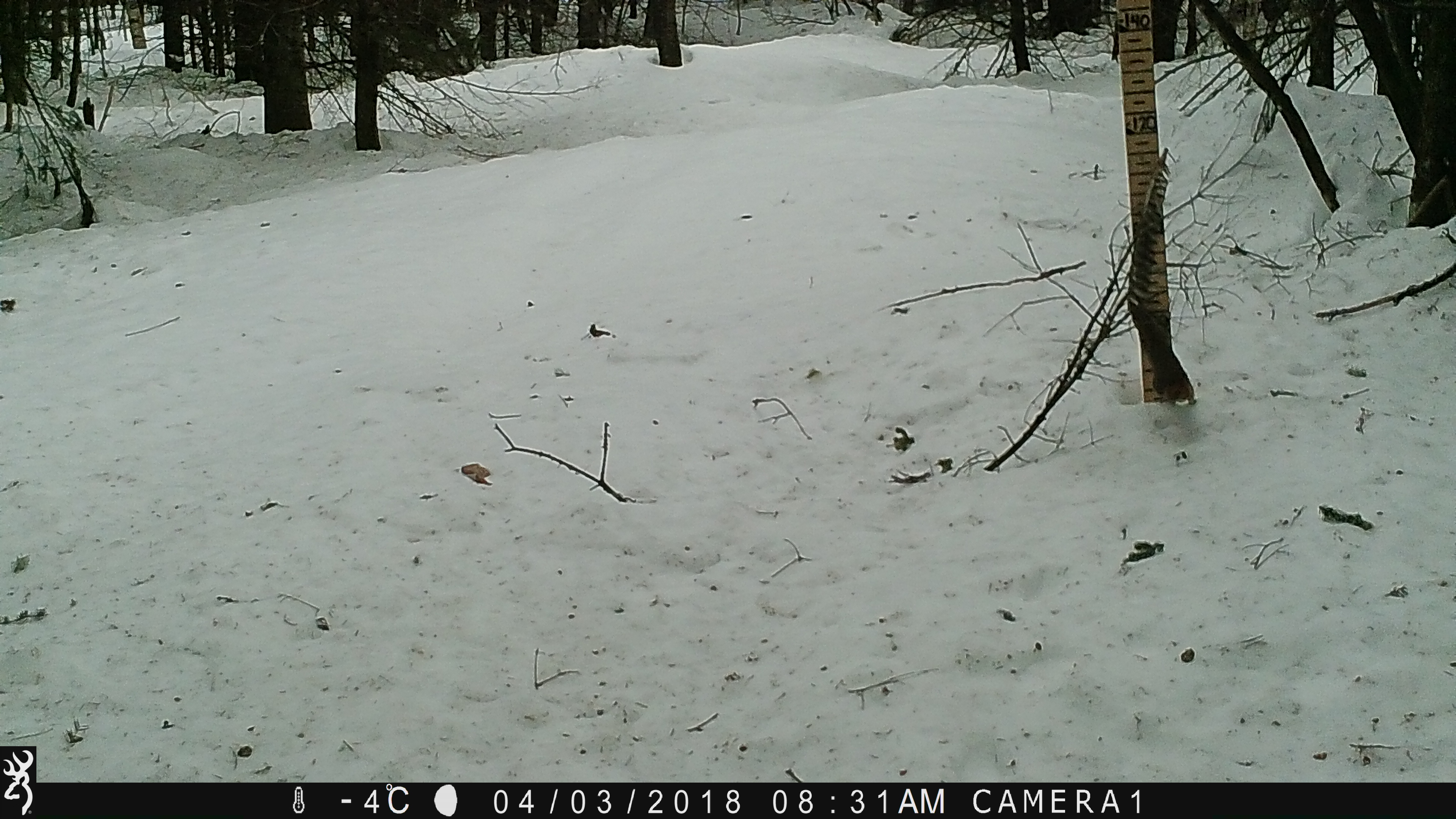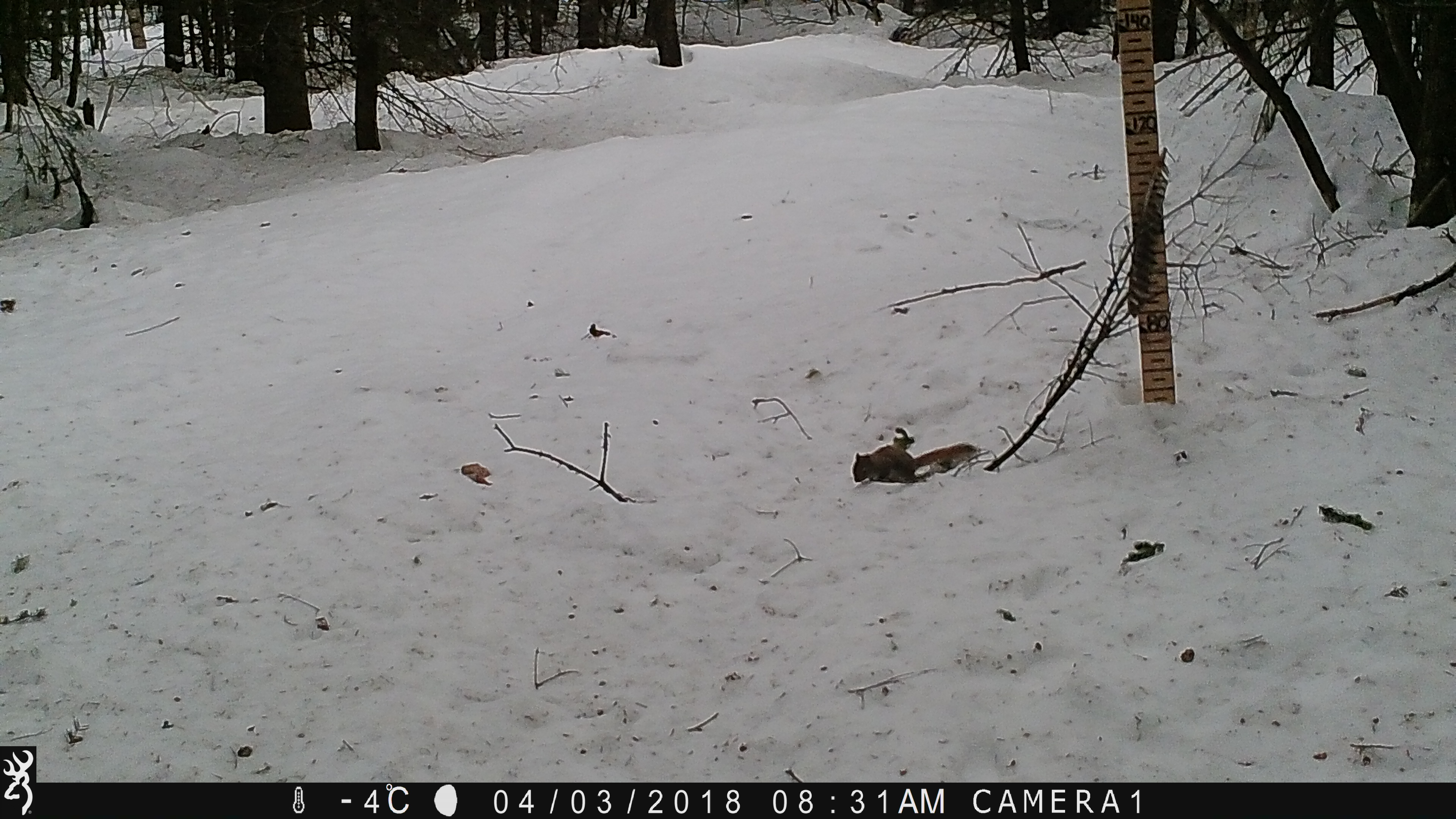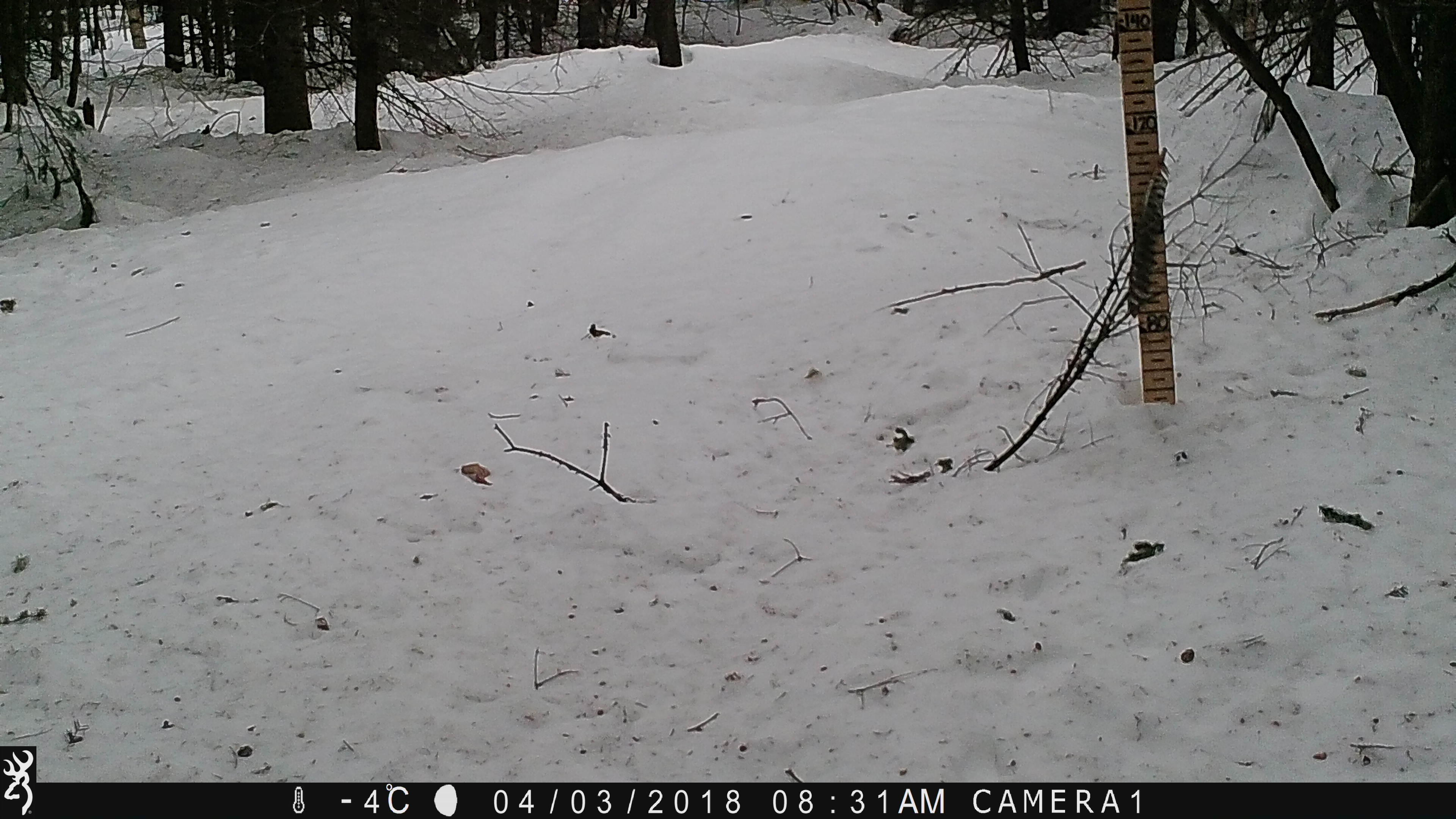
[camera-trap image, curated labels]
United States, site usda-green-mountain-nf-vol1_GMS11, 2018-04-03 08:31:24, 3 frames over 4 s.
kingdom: Animalia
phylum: Chordata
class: Mammalia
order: Rodentia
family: Sciuridae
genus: Tamiasciurus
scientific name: Tamiasciurus hudsonicus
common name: red squirrel